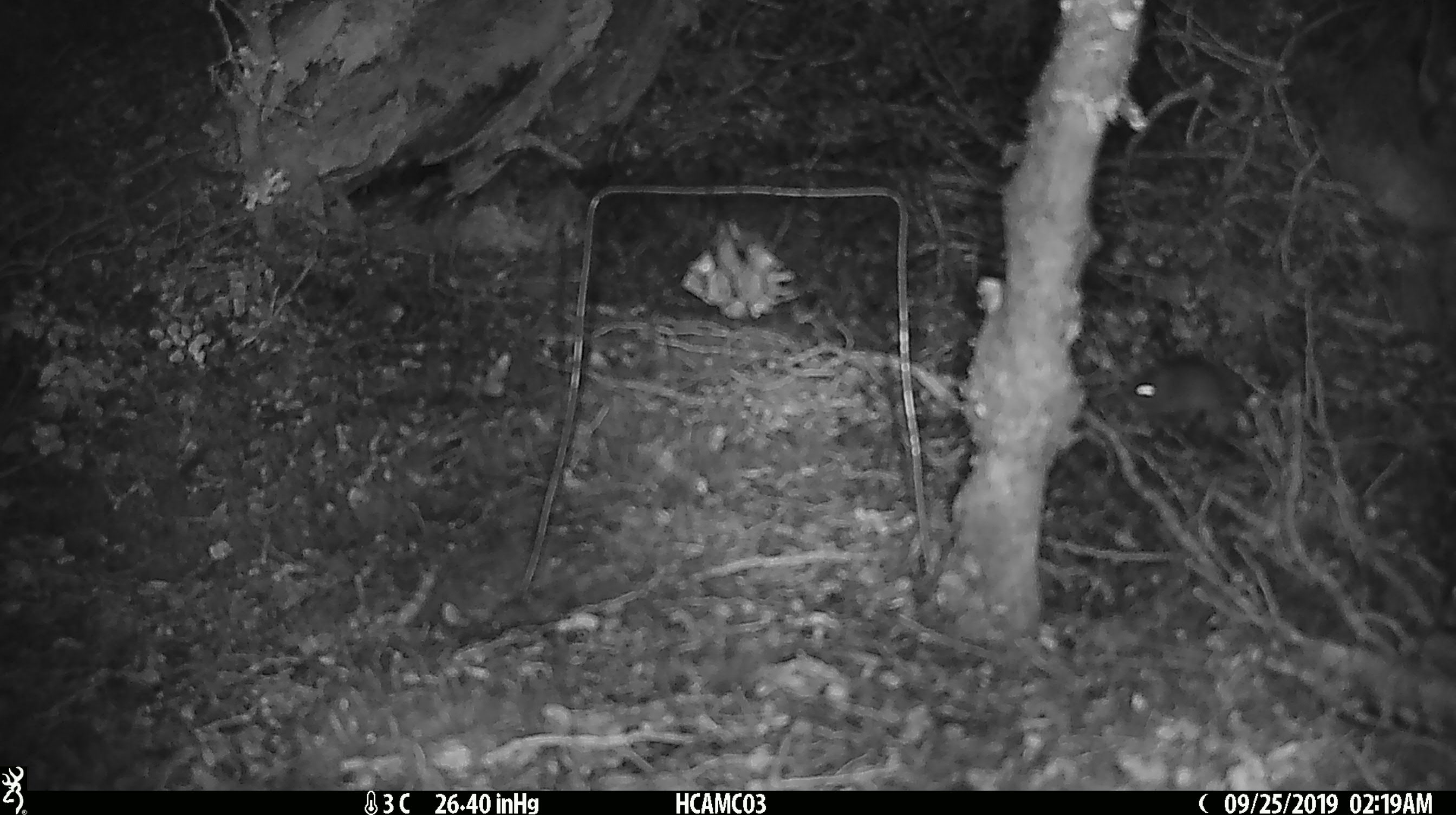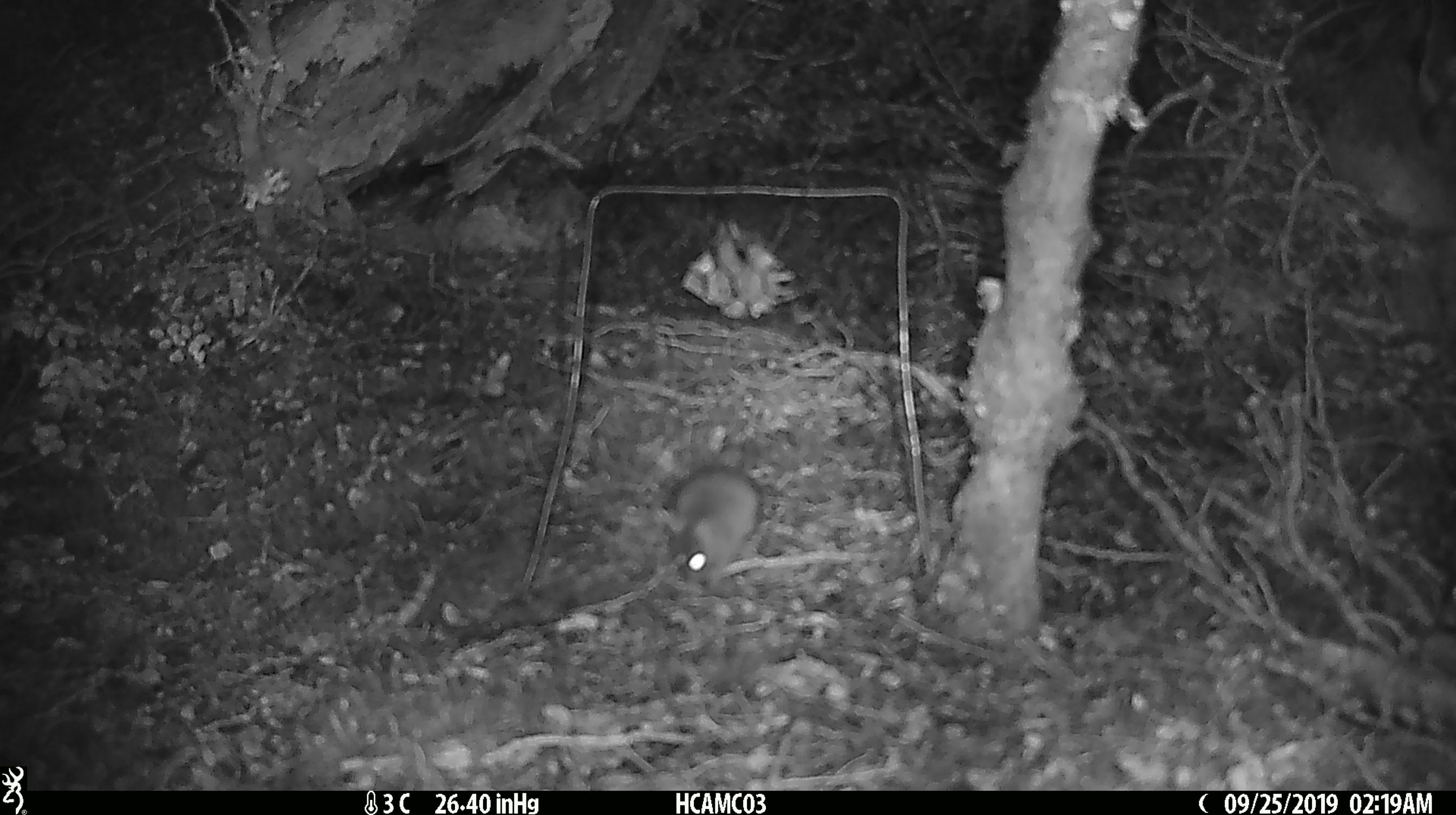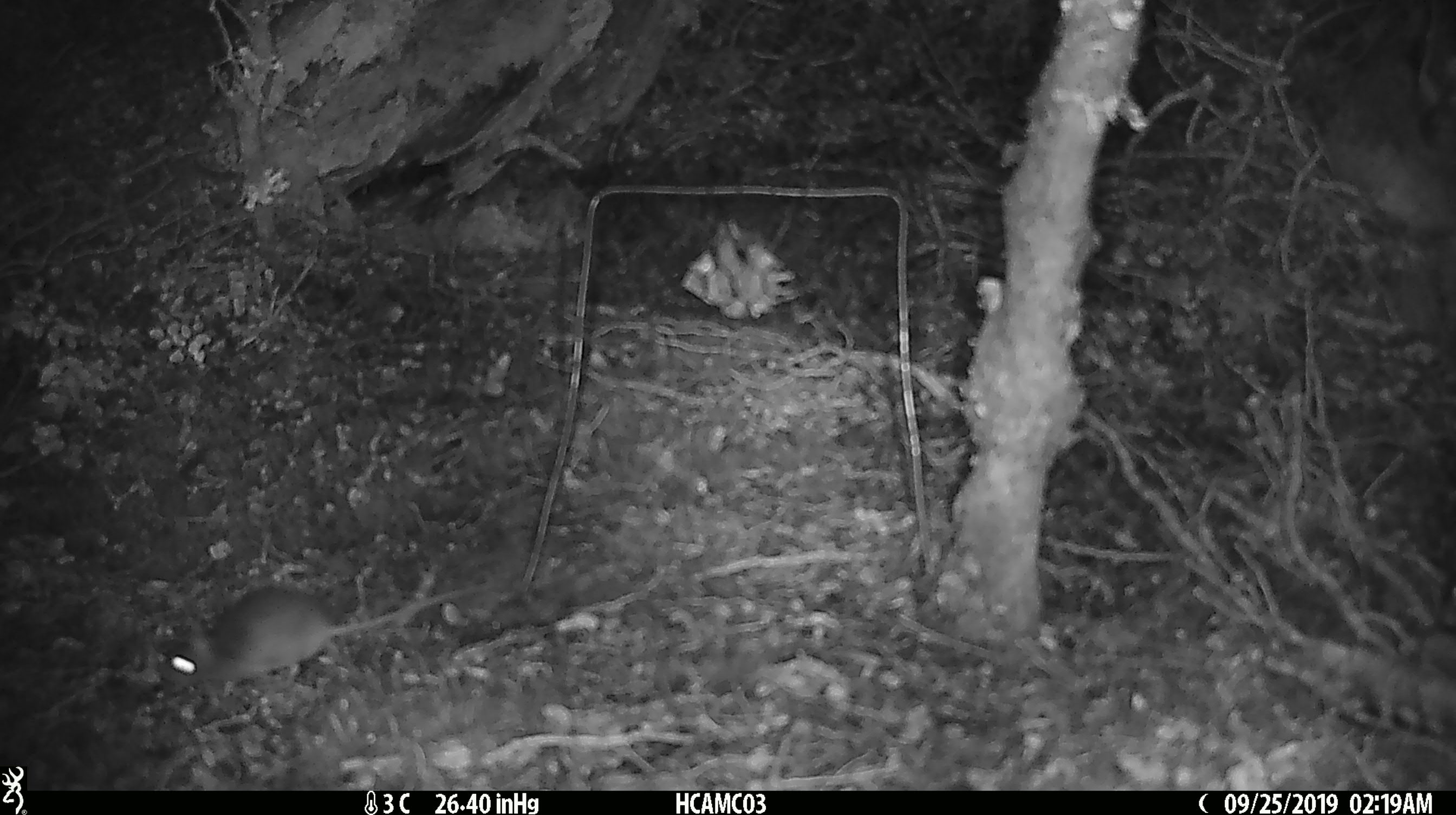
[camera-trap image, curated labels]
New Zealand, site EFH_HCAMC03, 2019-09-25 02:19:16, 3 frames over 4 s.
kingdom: Animalia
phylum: Chordata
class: Mammalia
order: Rodentia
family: Muridae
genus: Mus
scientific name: Mus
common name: mouse